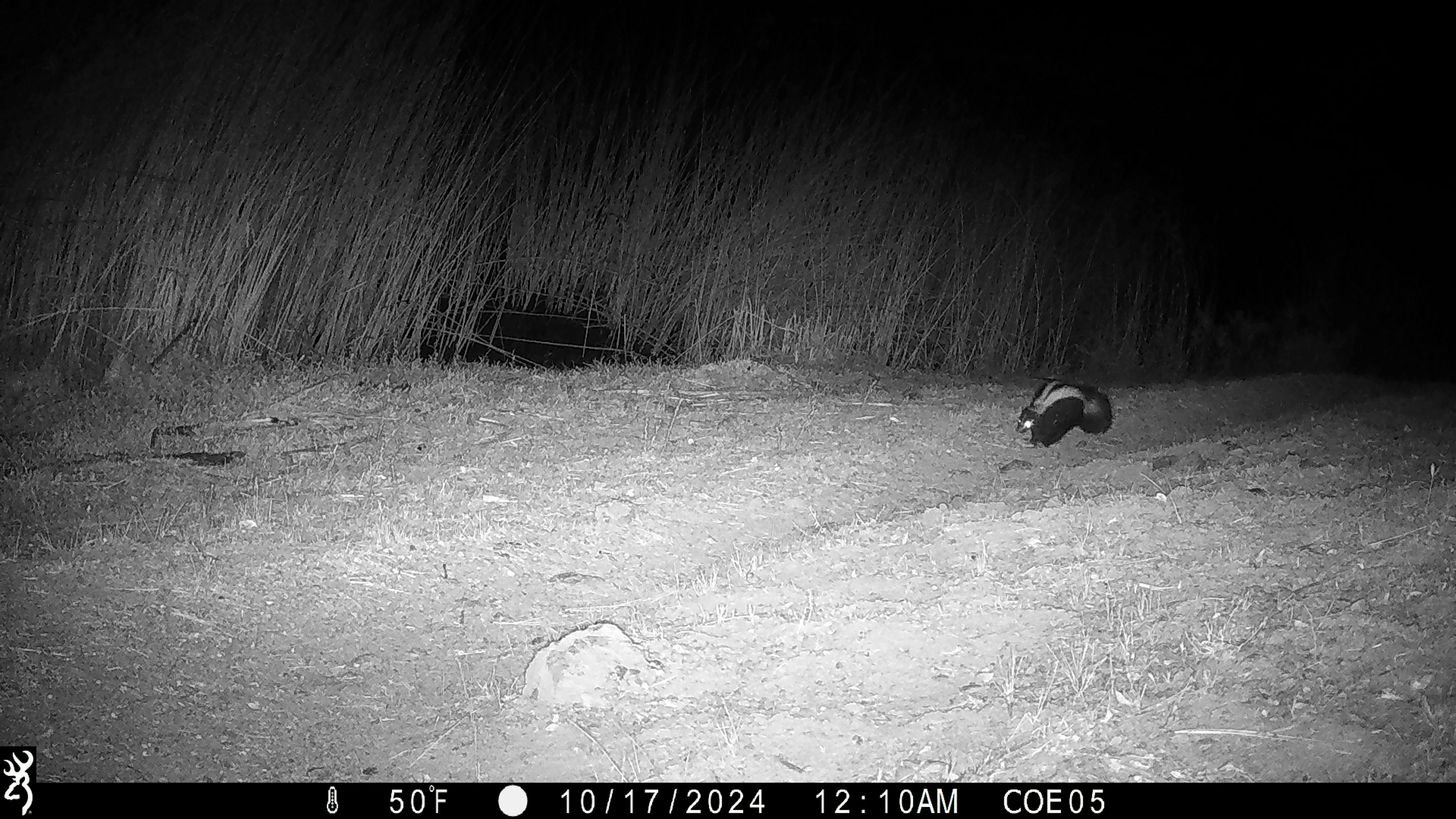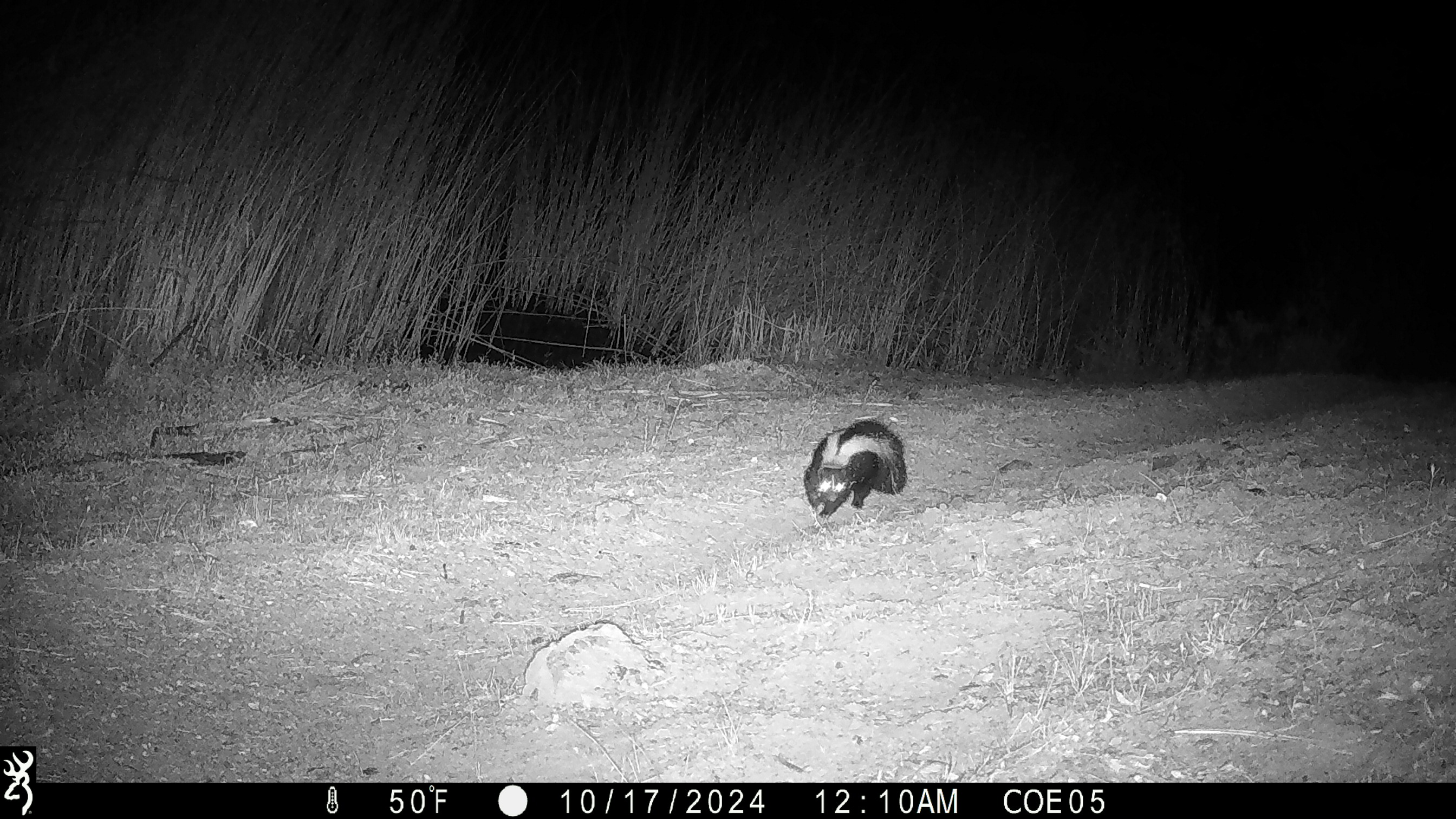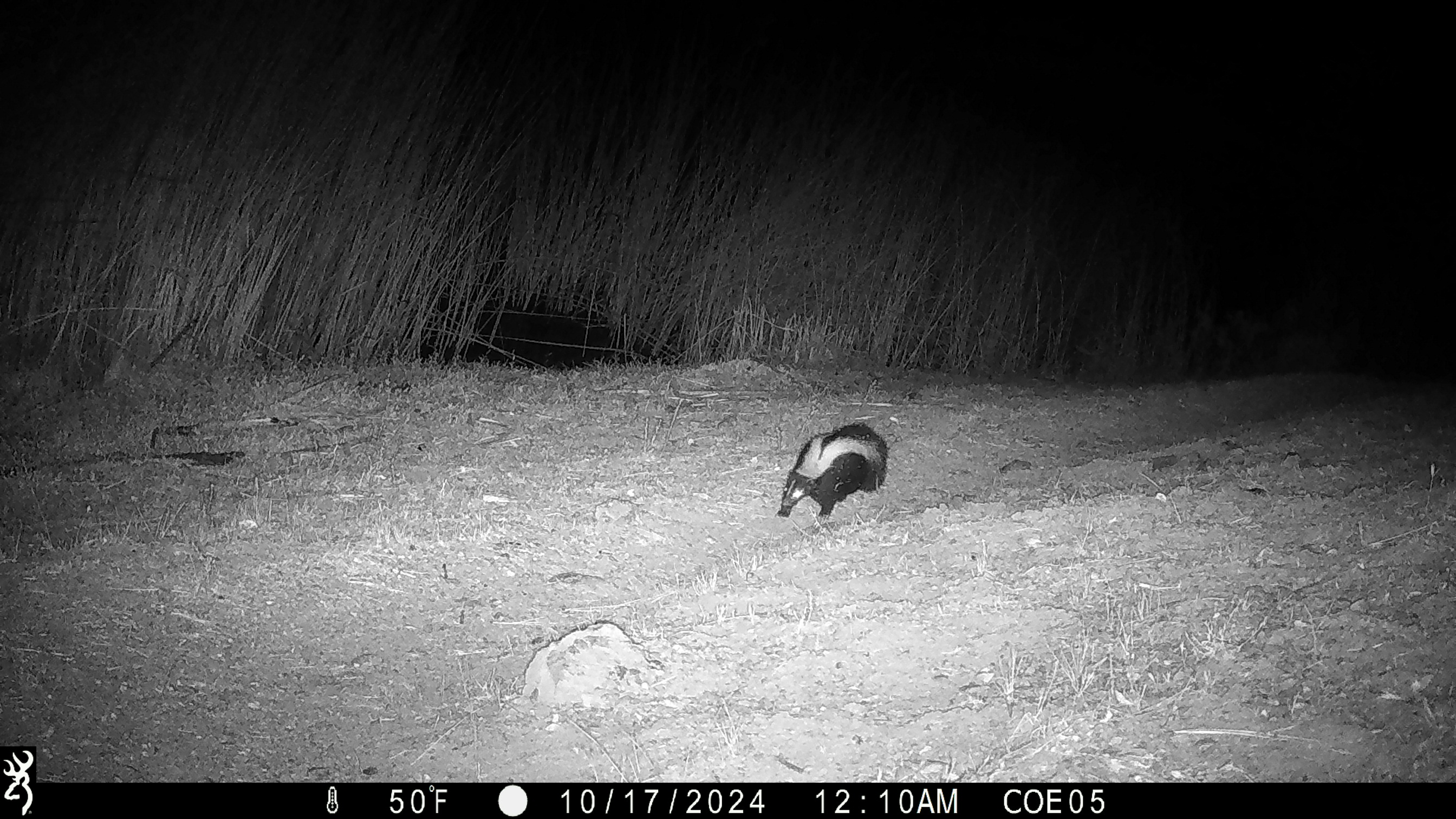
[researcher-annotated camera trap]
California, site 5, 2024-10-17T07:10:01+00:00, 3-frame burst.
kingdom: Animalia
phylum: Chordata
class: Mammalia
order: Carnivora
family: Mephitidae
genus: Mephitis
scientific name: Mephitis mephitis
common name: striped skunk